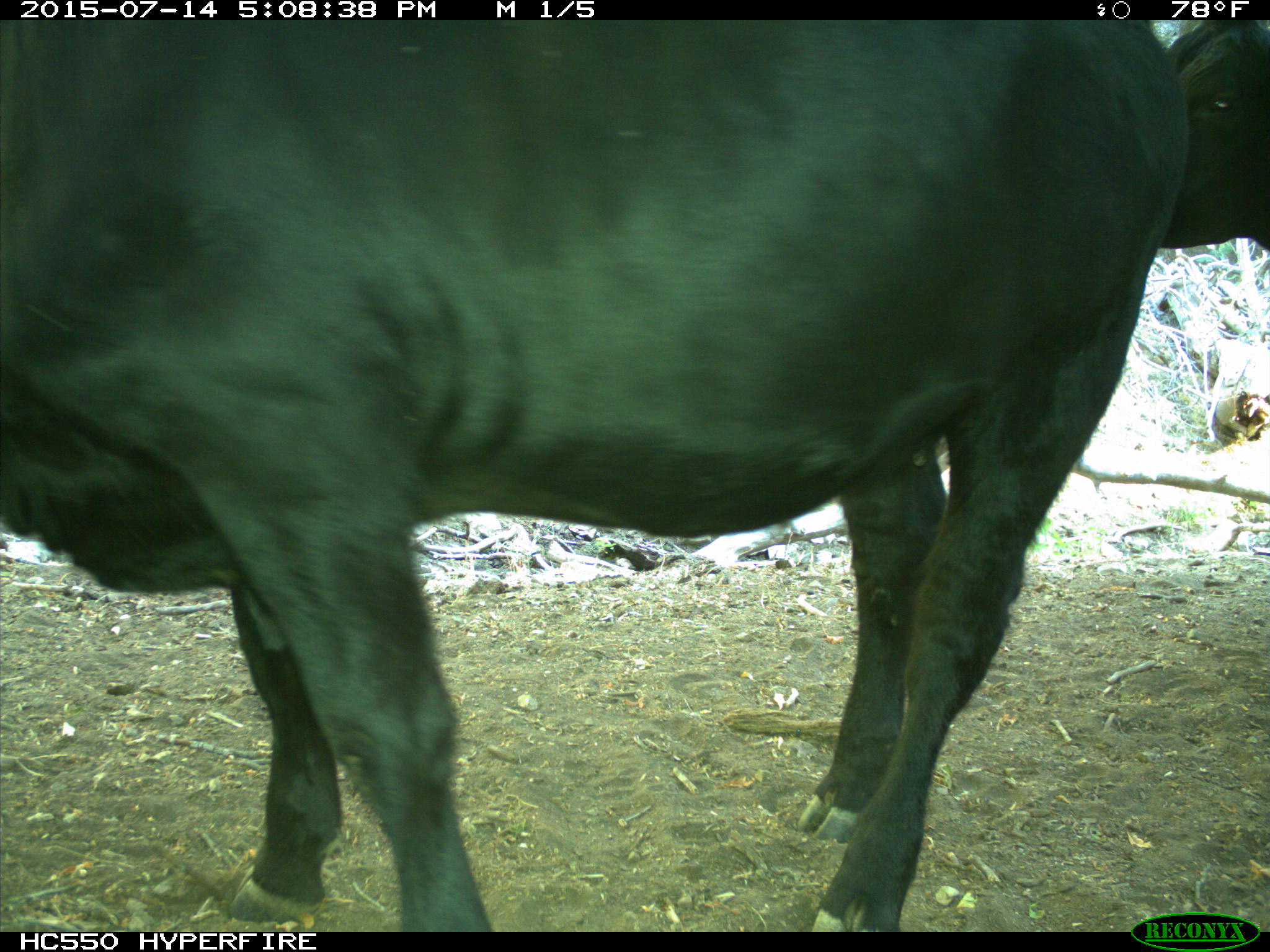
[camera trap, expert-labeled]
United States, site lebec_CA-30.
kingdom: Animalia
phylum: Chordata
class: Mammalia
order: Artiodactyla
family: Bovidae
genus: Bos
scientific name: Bos taurus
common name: domestic cow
Bos taurus (domestic cow).